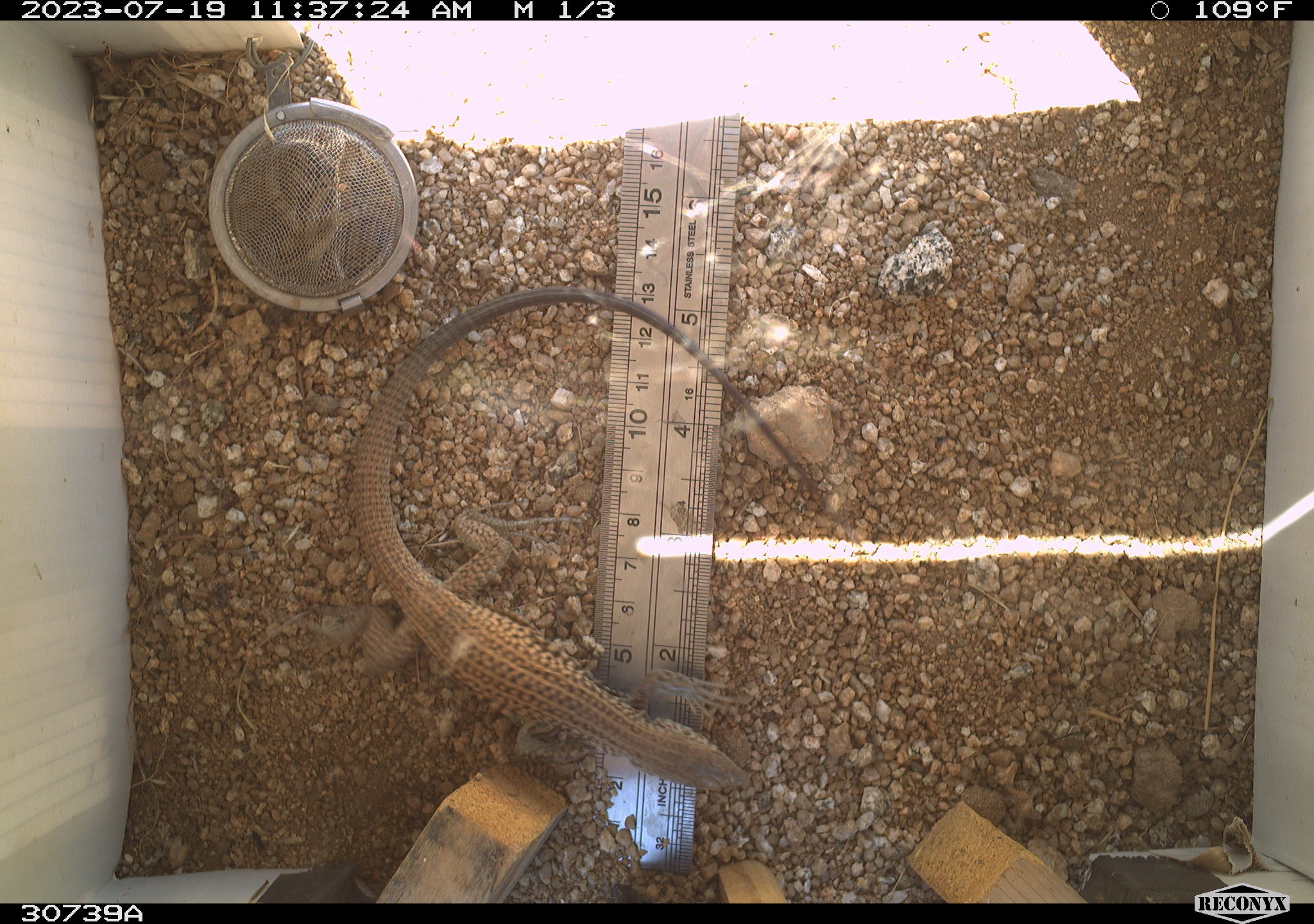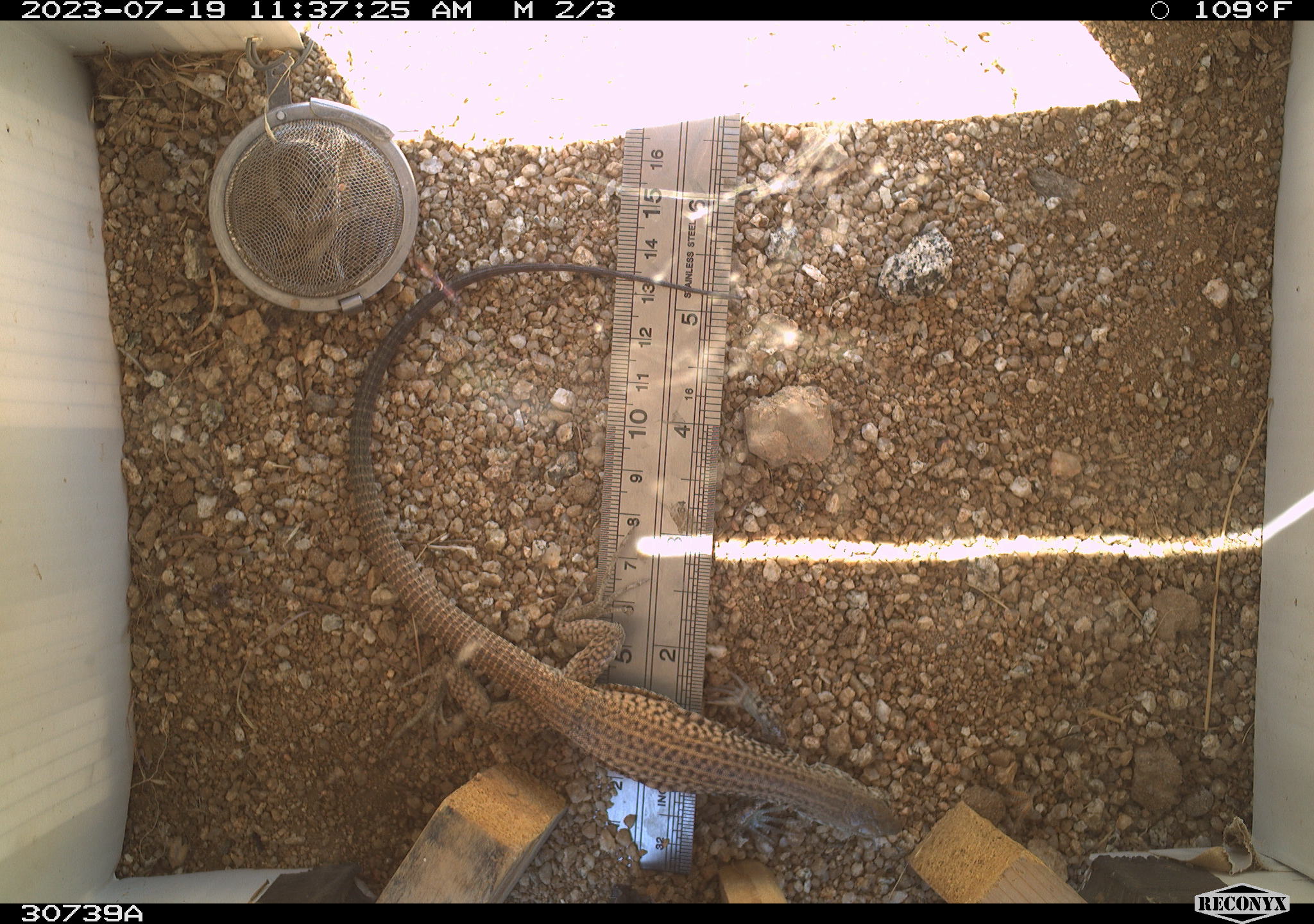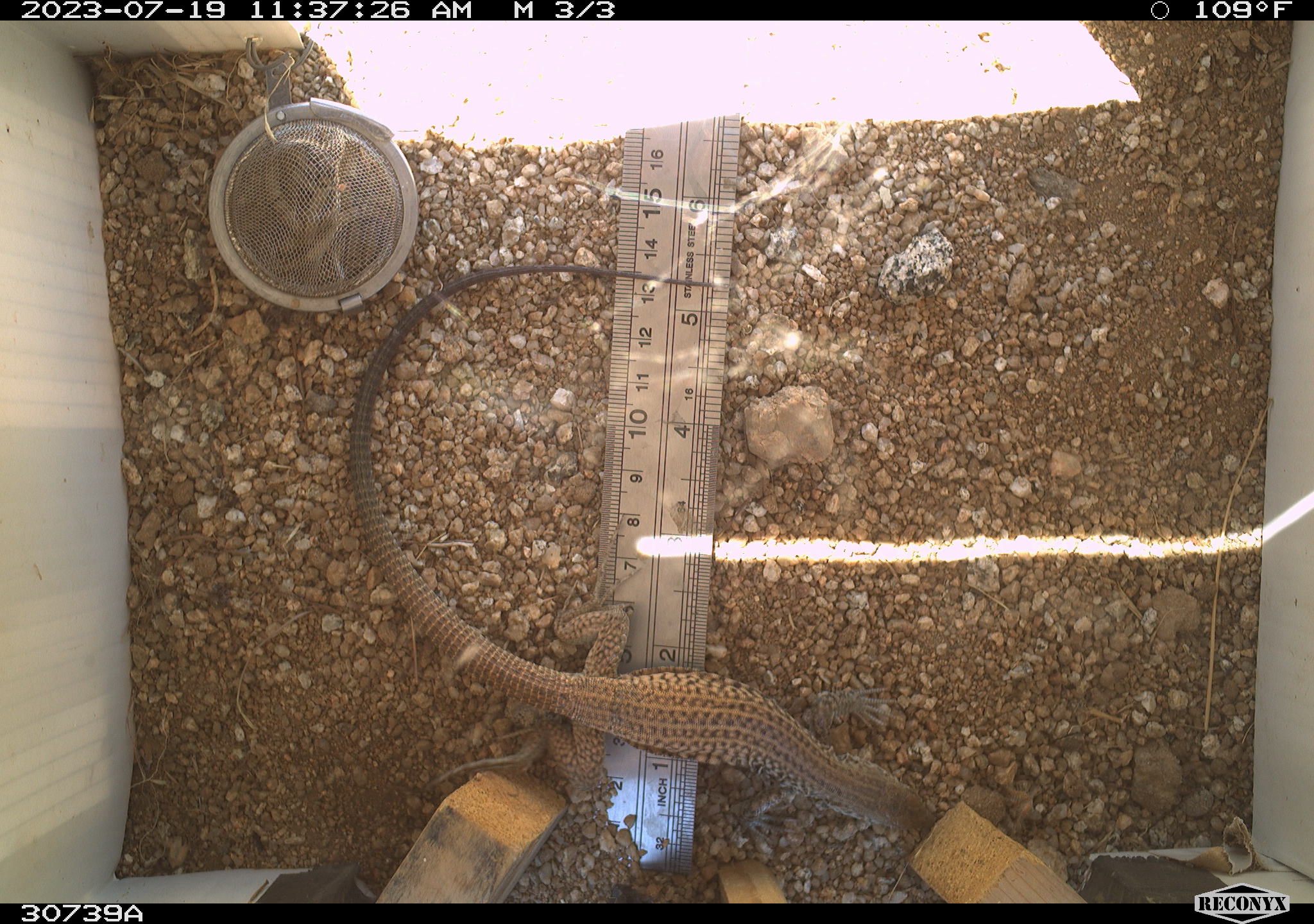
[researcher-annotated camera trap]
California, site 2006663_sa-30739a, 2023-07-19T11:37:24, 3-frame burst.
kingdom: Animalia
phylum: Chordata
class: Reptilia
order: Squamata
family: Teiidae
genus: Aspidoscelis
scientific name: Aspidoscelis tigris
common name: western whiptail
Western whiptail (Aspidoscelis tigris).